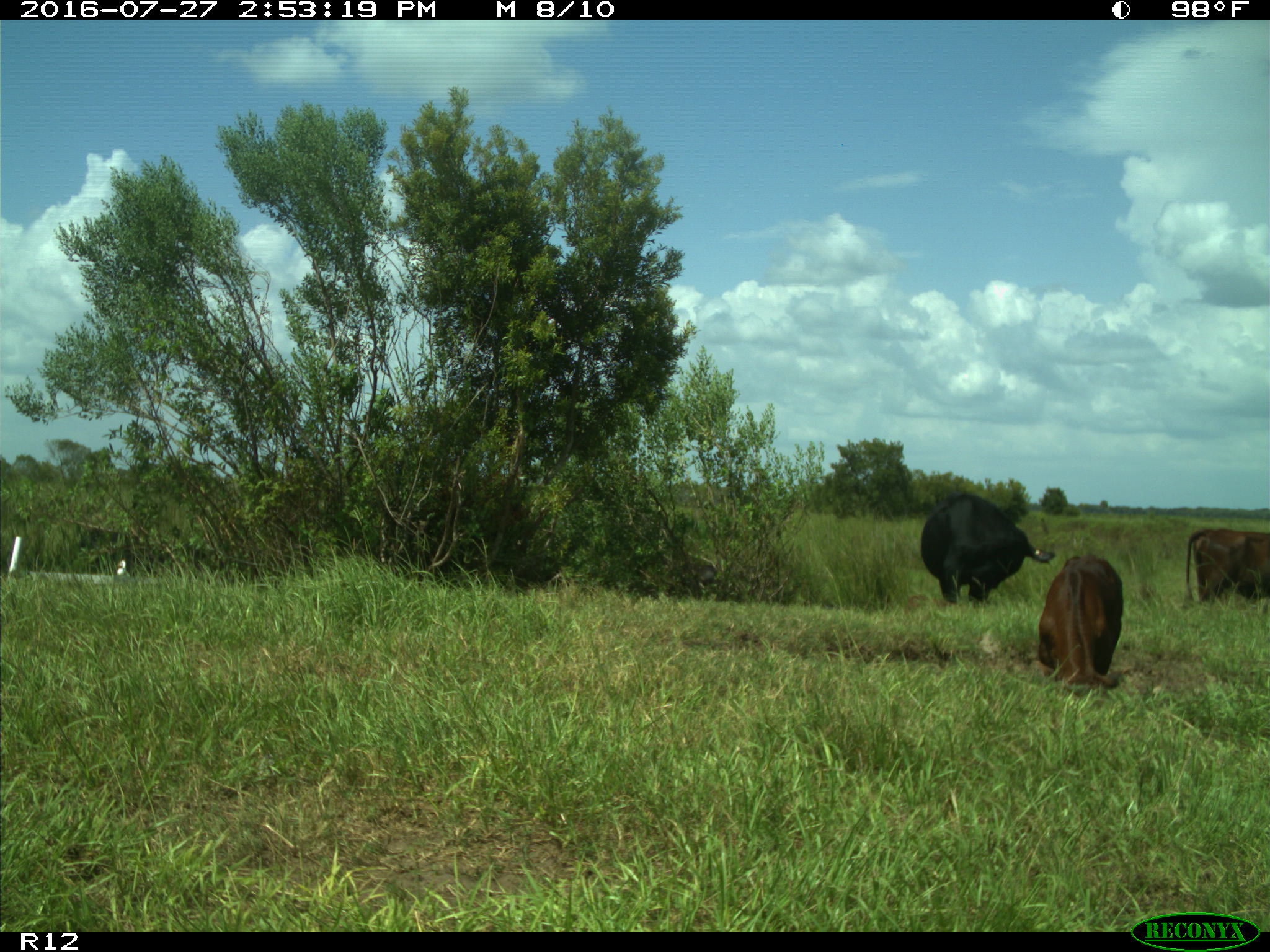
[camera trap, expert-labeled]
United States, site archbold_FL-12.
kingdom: Animalia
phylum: Chordata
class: Mammalia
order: Artiodactyla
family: Bovidae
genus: Bos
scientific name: Bos taurus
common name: domestic cow